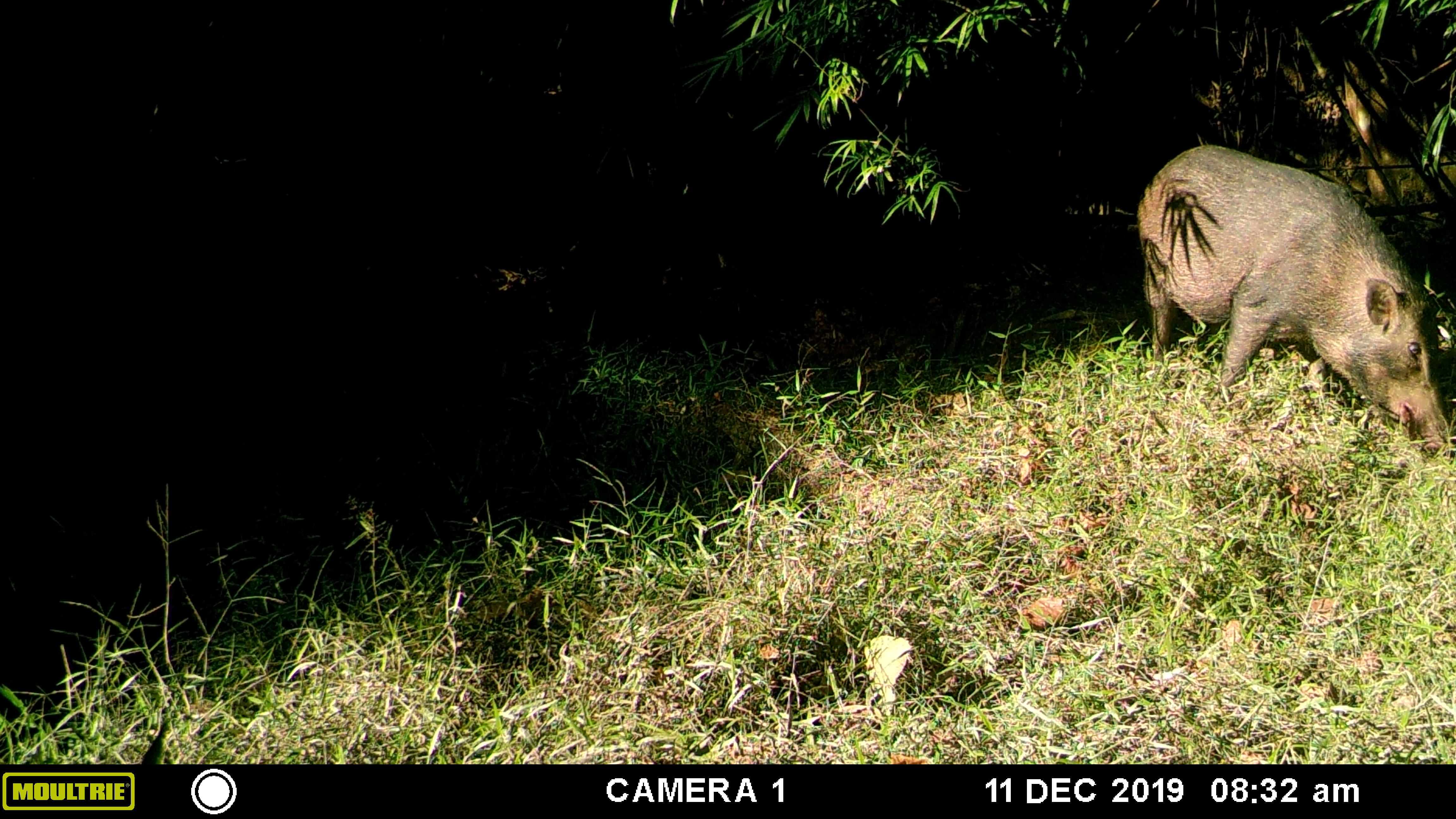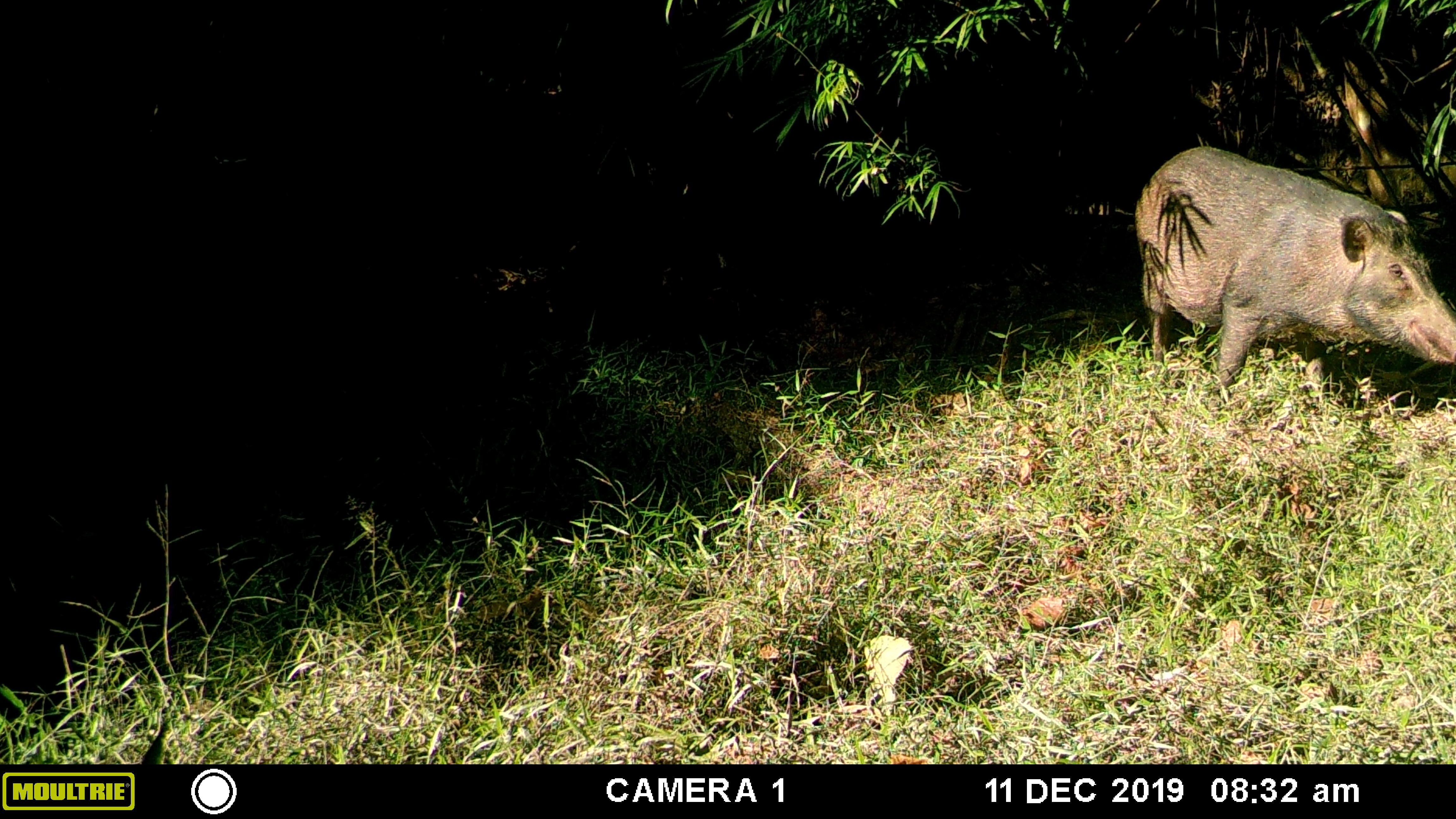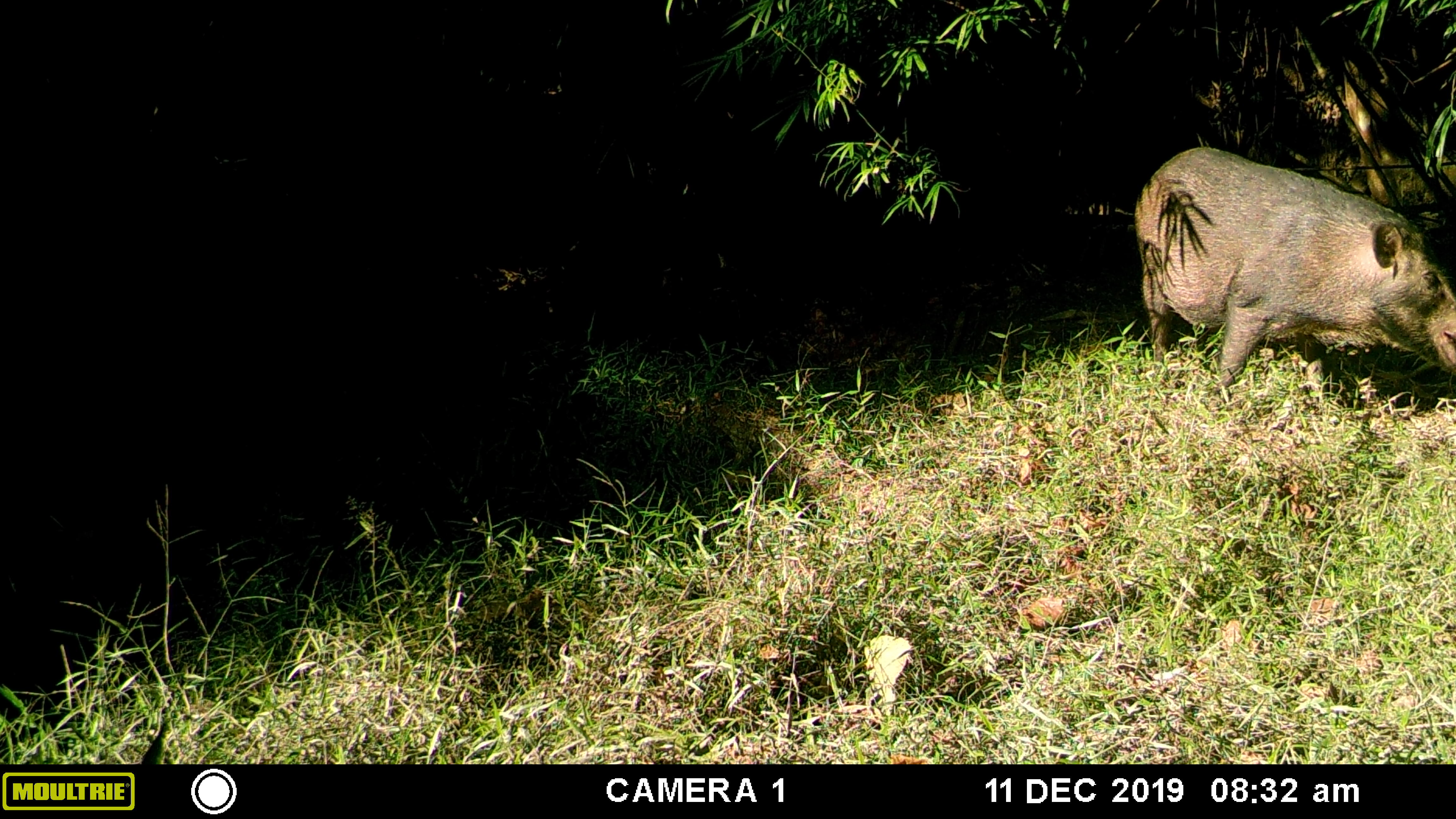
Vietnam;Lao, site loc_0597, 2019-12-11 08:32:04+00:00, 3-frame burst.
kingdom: Animalia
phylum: Chordata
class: Mammalia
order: Artiodactyla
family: Suidae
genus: Sus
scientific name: Sus scrofa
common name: eurasian wild pig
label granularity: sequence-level